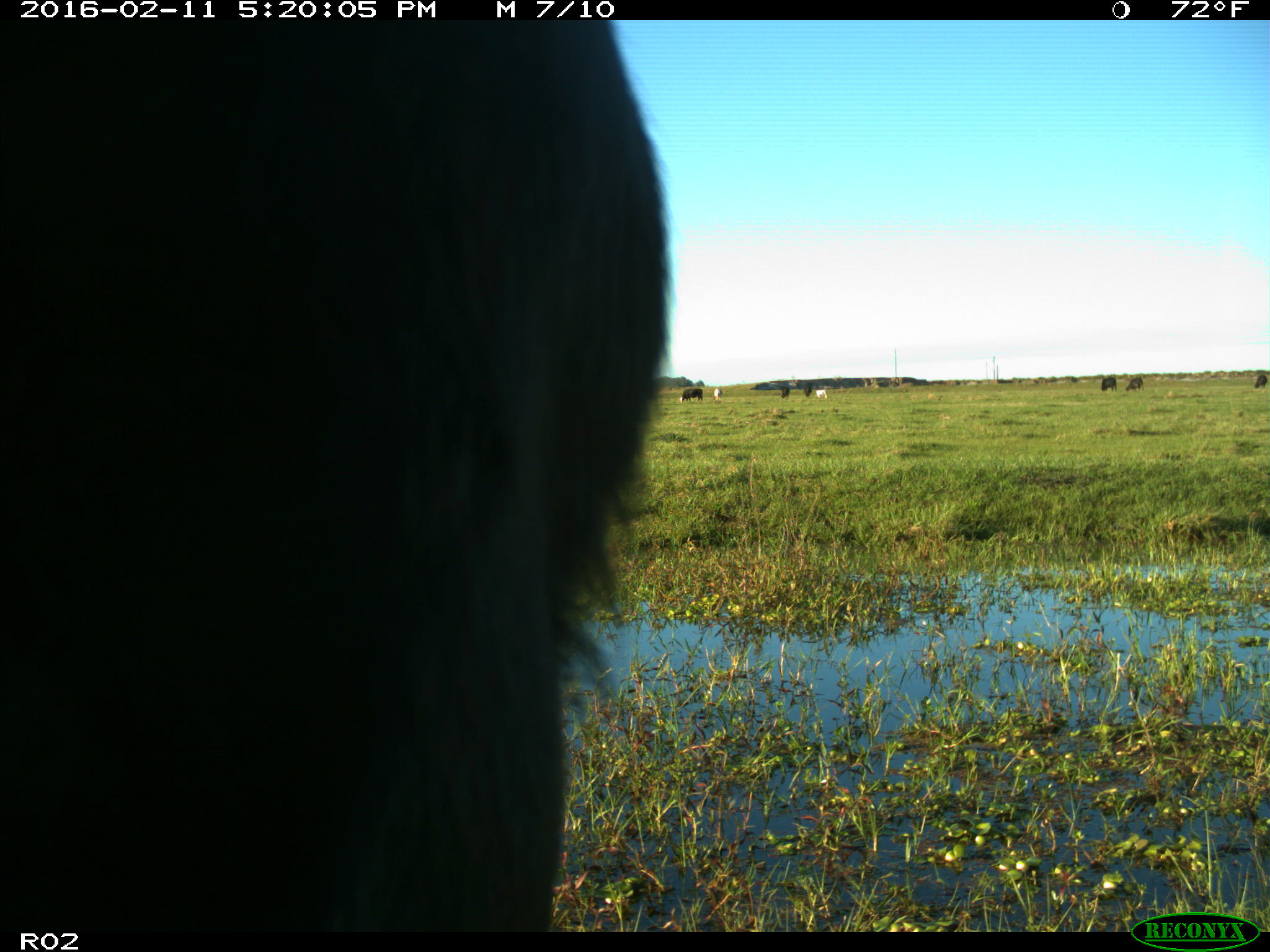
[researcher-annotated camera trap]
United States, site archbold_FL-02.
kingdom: Animalia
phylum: Chordata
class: Mammalia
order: Artiodactyla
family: Bovidae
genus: Bos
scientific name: Bos taurus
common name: domestic cow